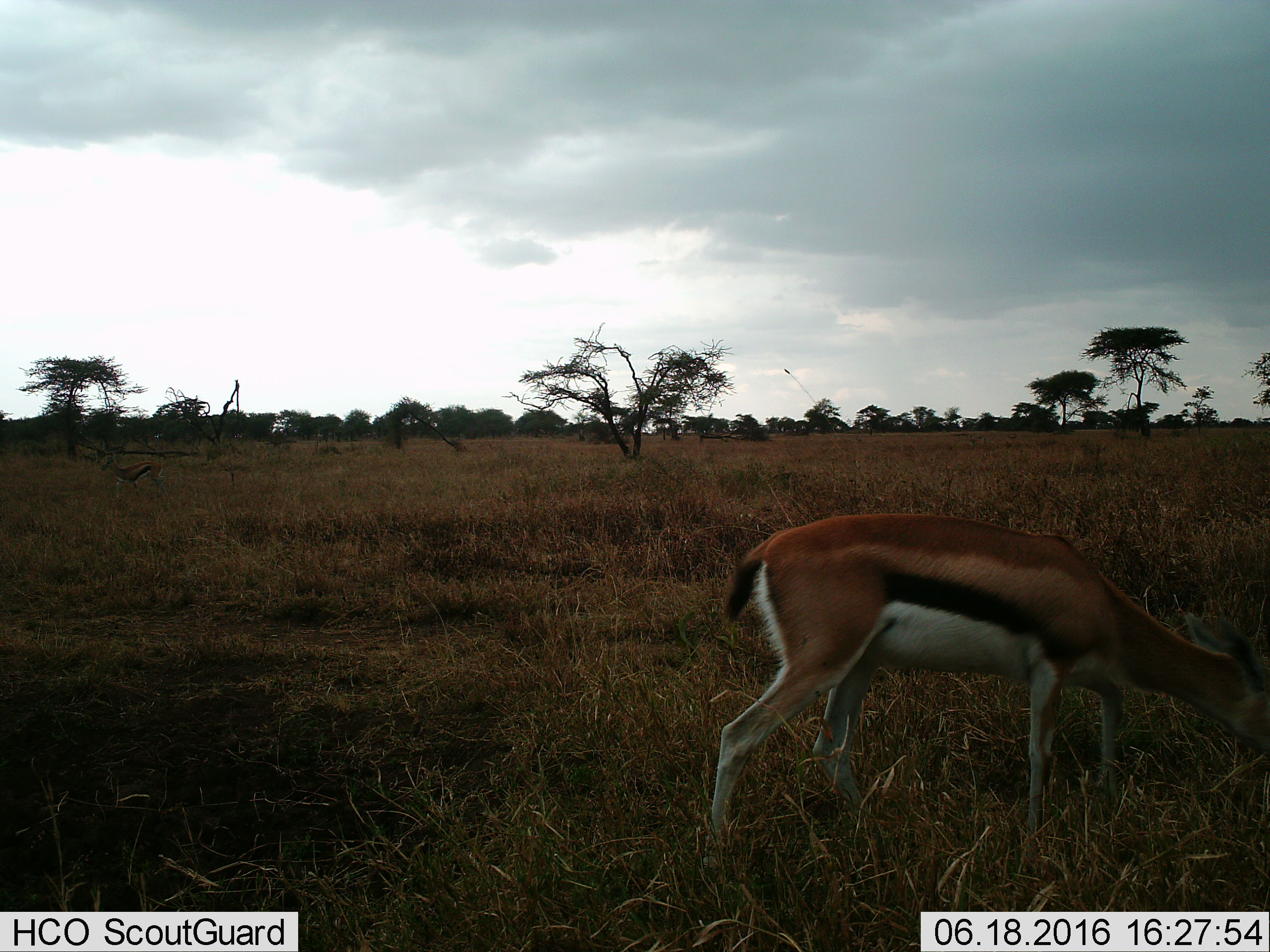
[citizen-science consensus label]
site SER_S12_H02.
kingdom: Animalia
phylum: Chordata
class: Mammalia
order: Artiodactyla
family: Bovidae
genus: Eudorcas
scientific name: Eudorcas thomsonii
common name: thomson's gazelle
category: gazellethomsons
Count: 2.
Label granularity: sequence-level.